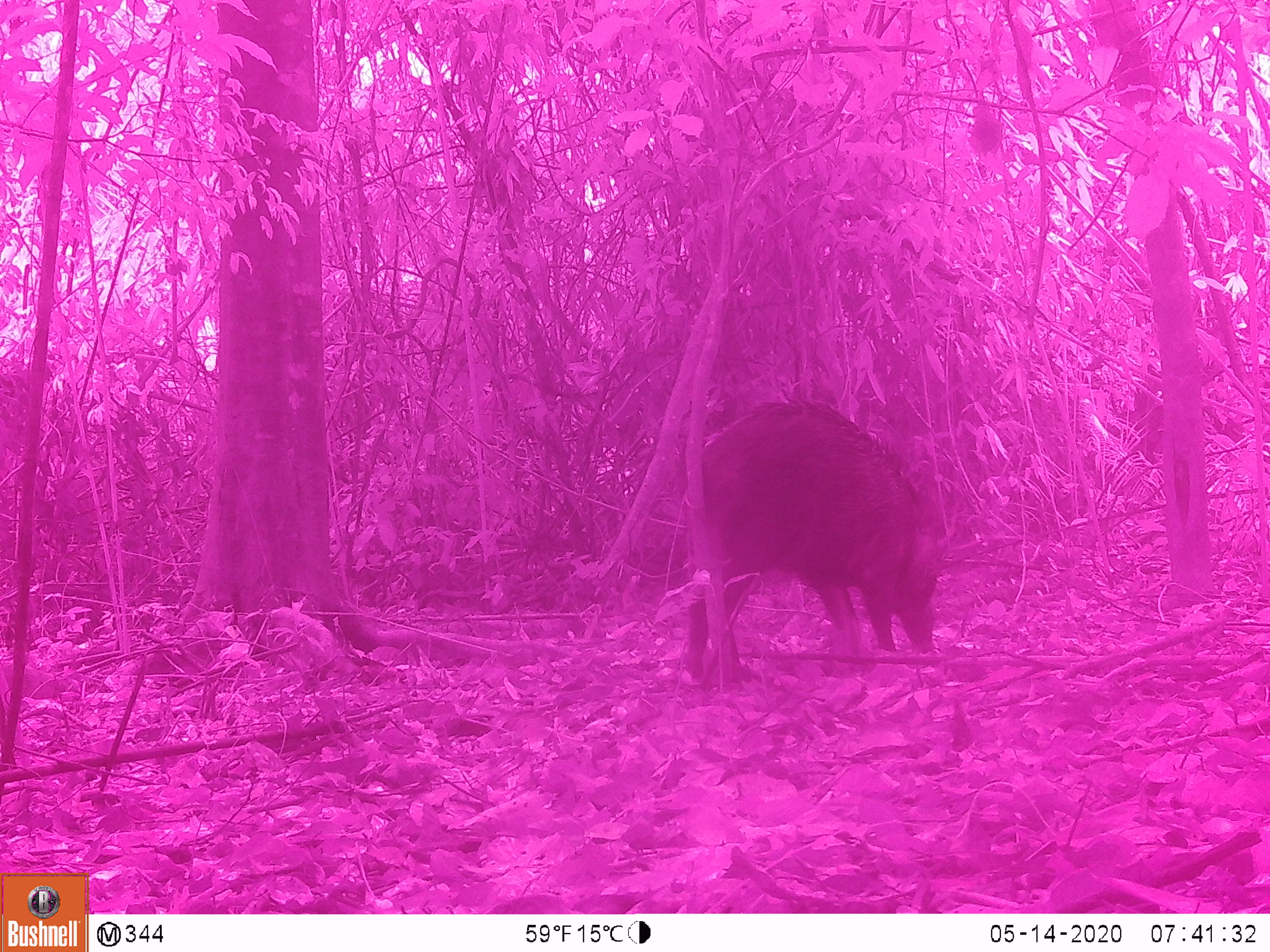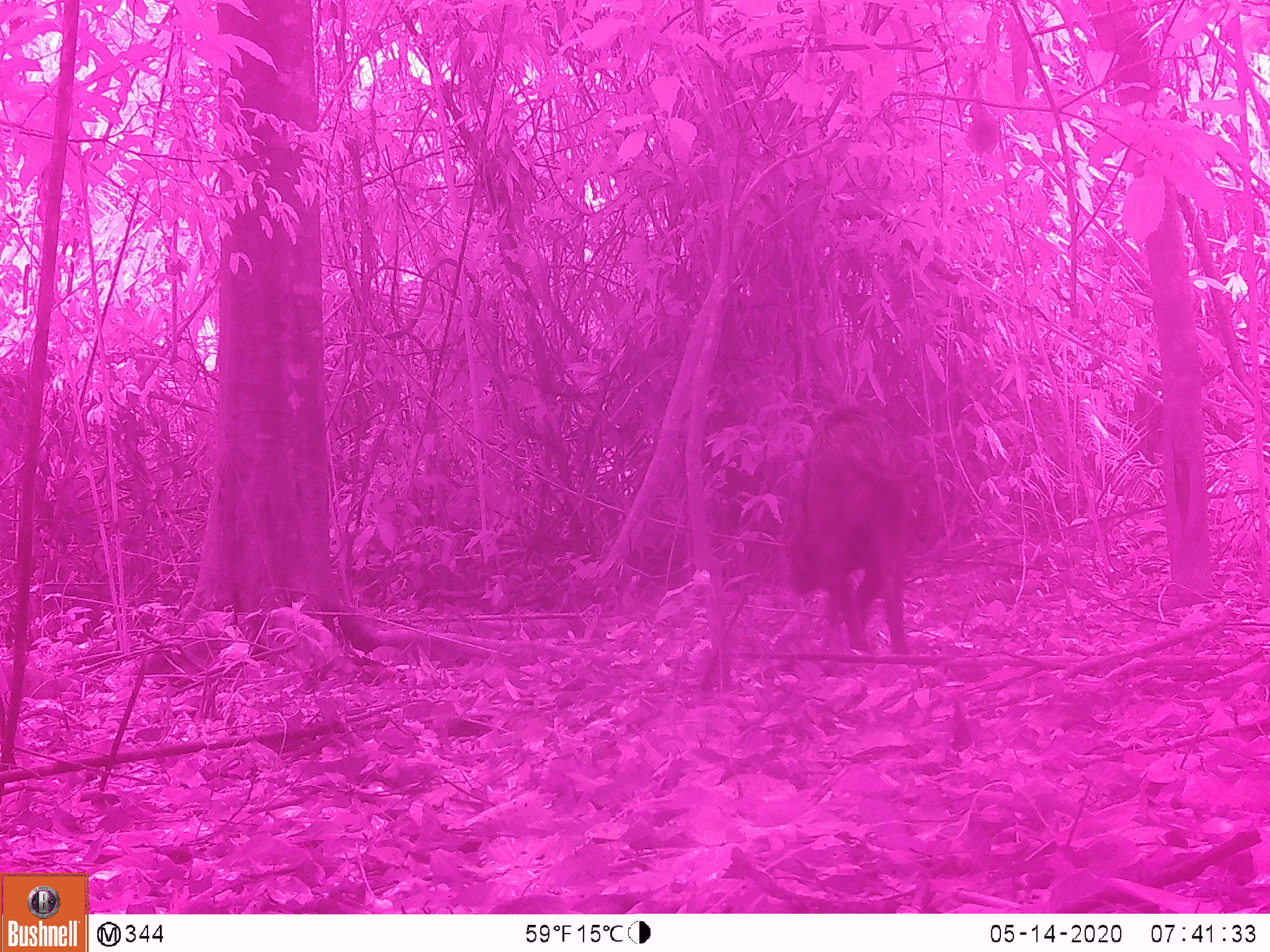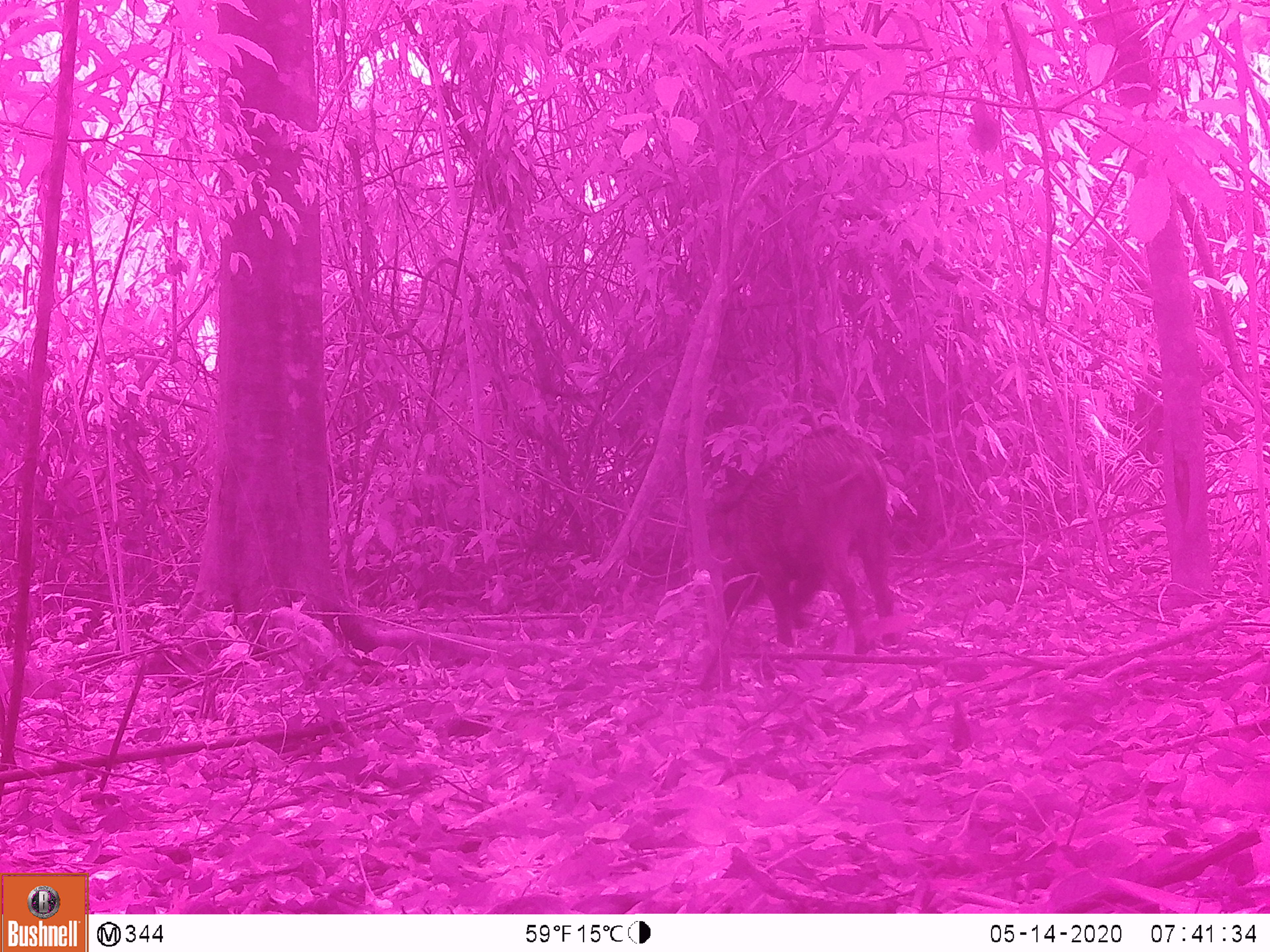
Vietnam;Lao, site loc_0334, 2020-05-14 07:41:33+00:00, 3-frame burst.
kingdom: Animalia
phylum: Chordata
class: Mammalia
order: Artiodactyla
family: Suidae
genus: Sus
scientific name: Sus scrofa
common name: eurasian wild pig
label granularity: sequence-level